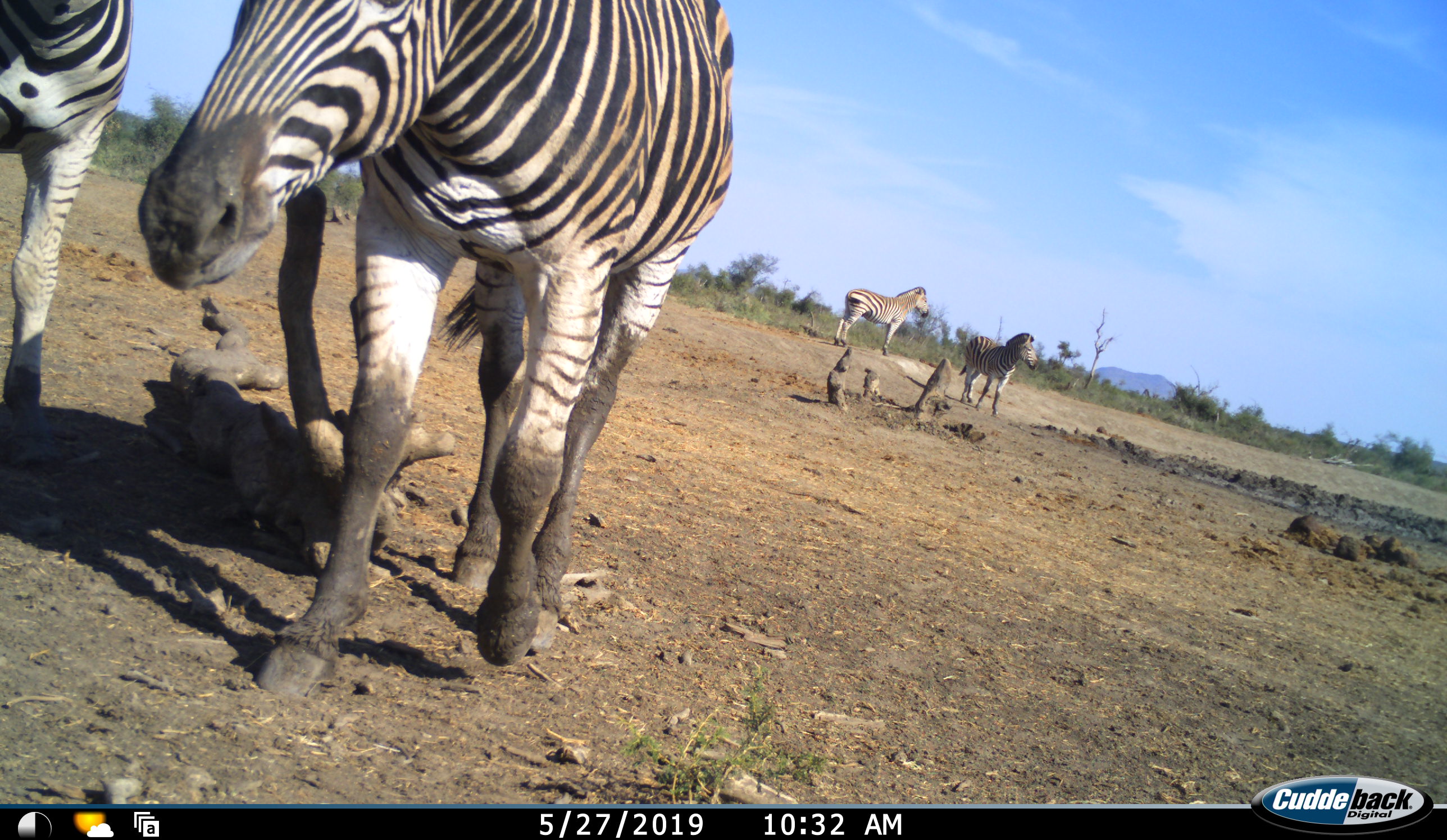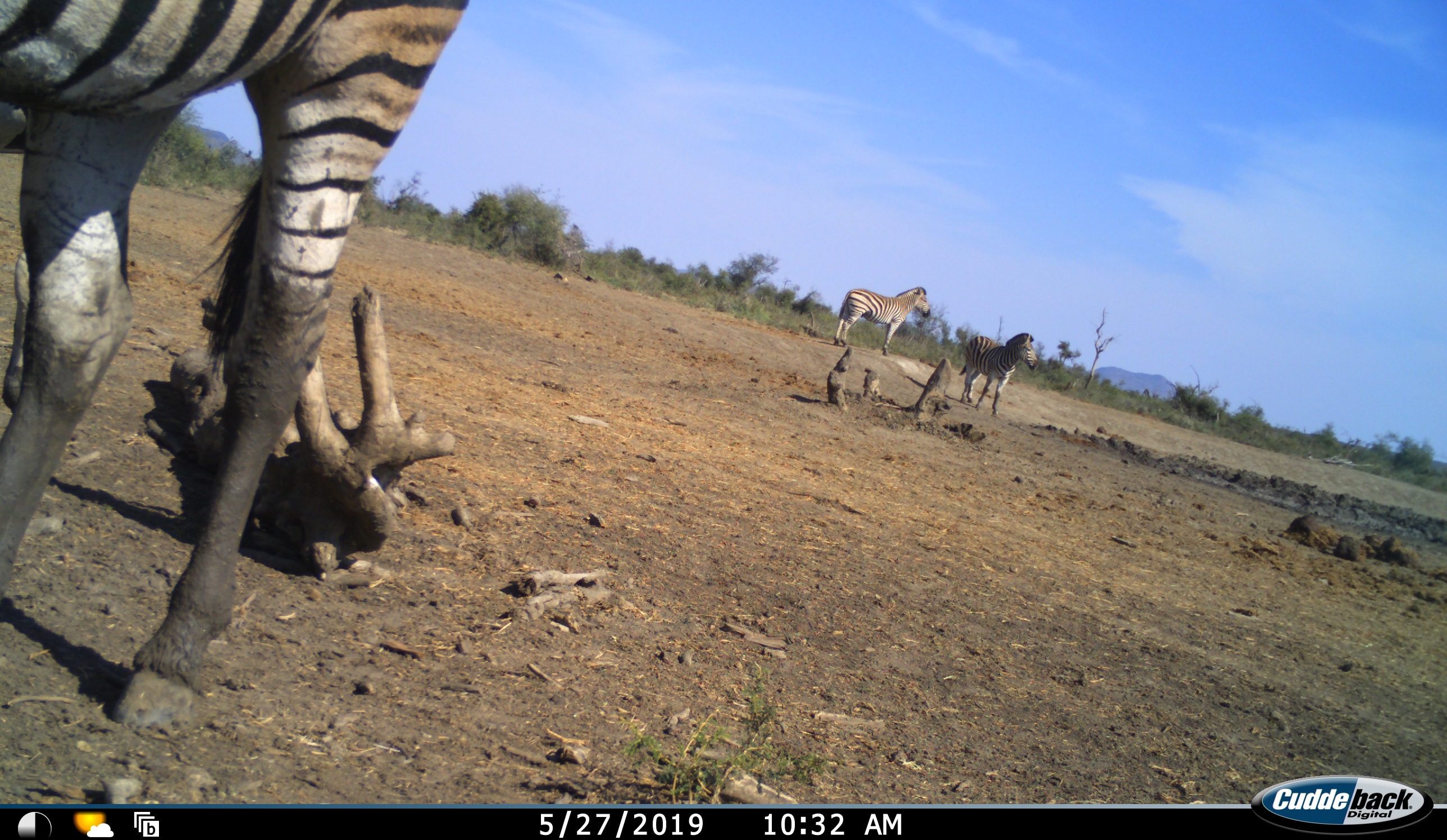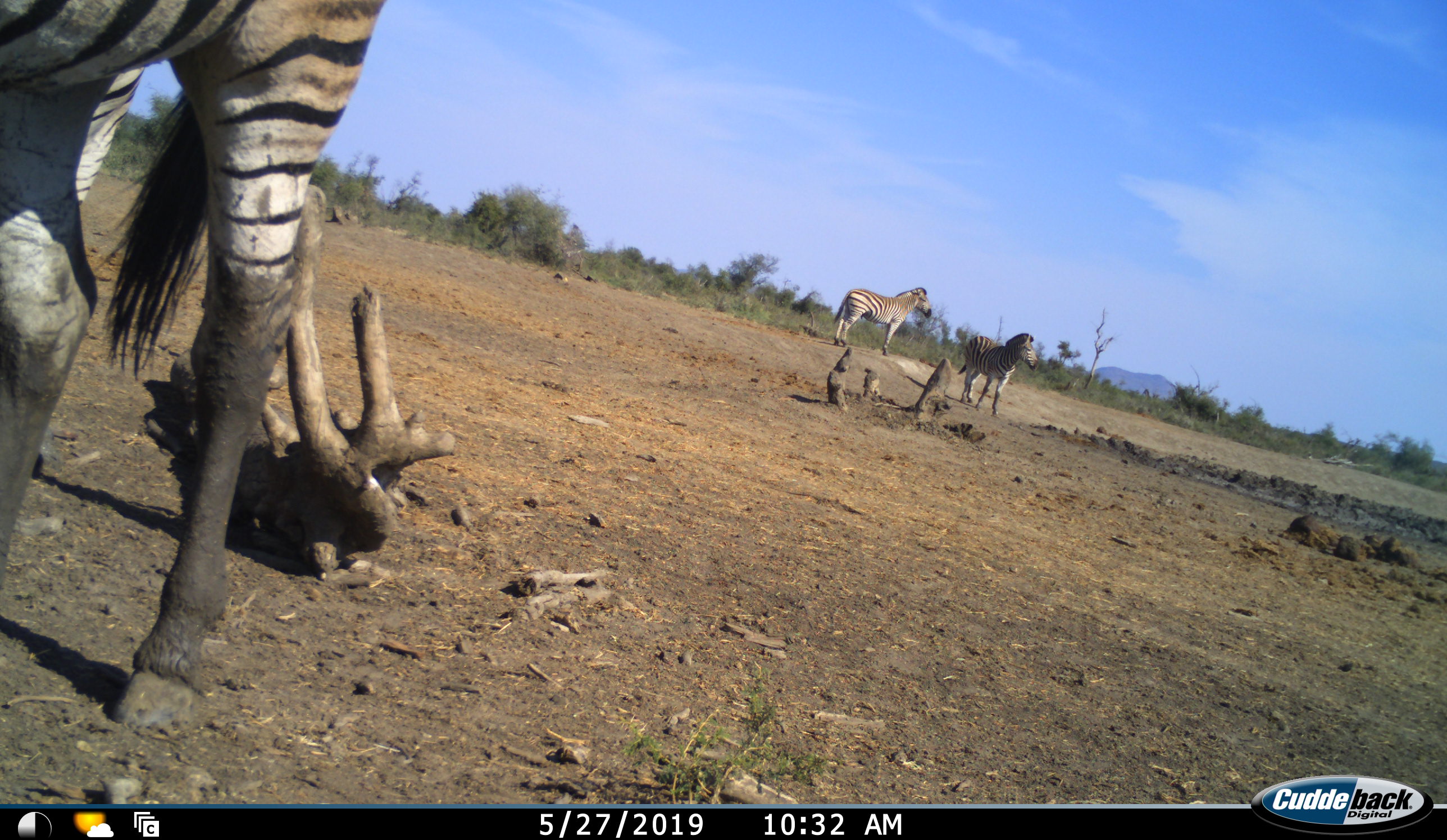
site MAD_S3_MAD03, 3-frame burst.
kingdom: Animalia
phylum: Chordata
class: Mammalia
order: Perissodactyla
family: Equidae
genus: Equus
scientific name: Equus quagga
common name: plains zebra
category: zebraplains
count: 4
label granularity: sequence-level